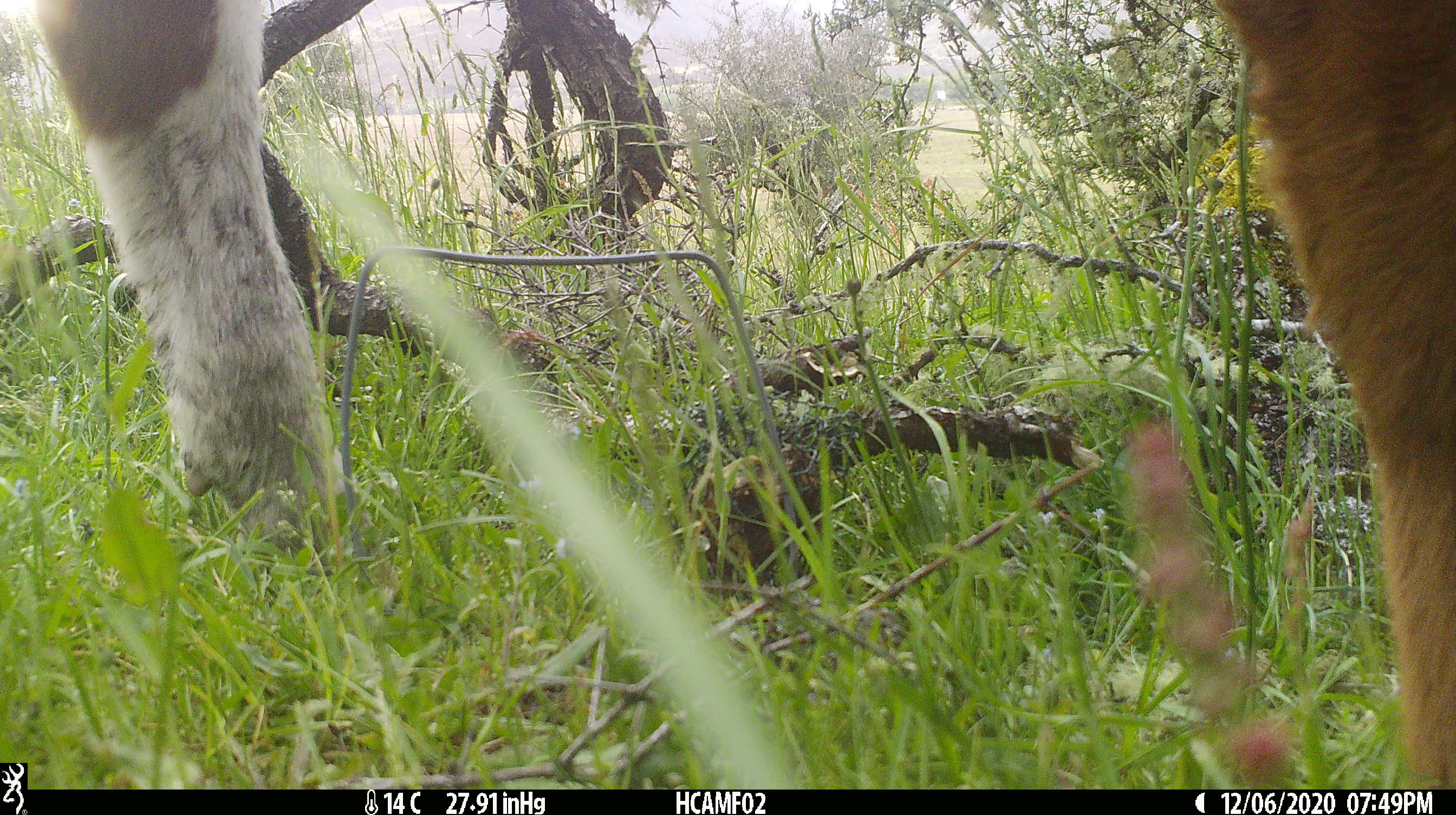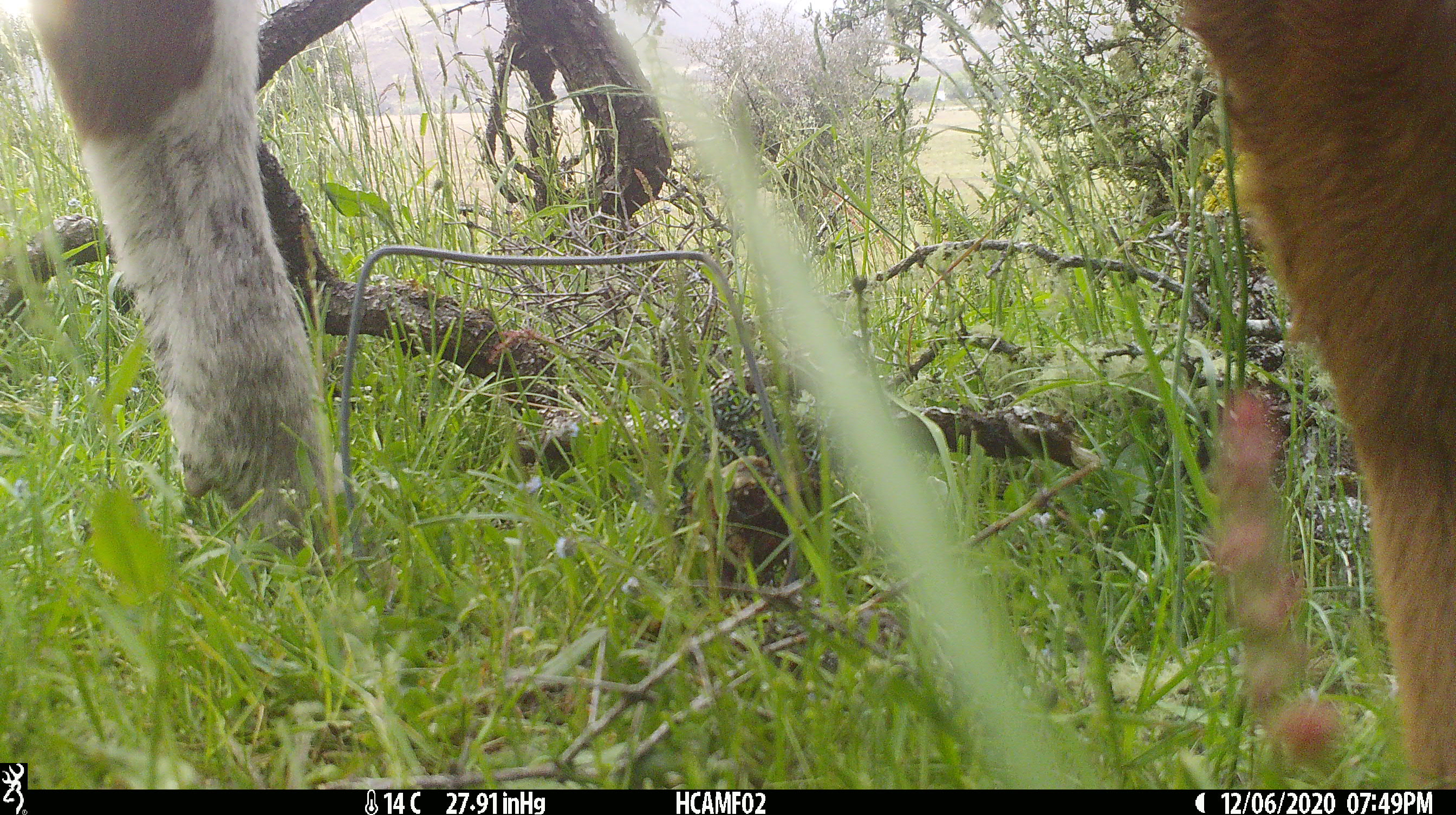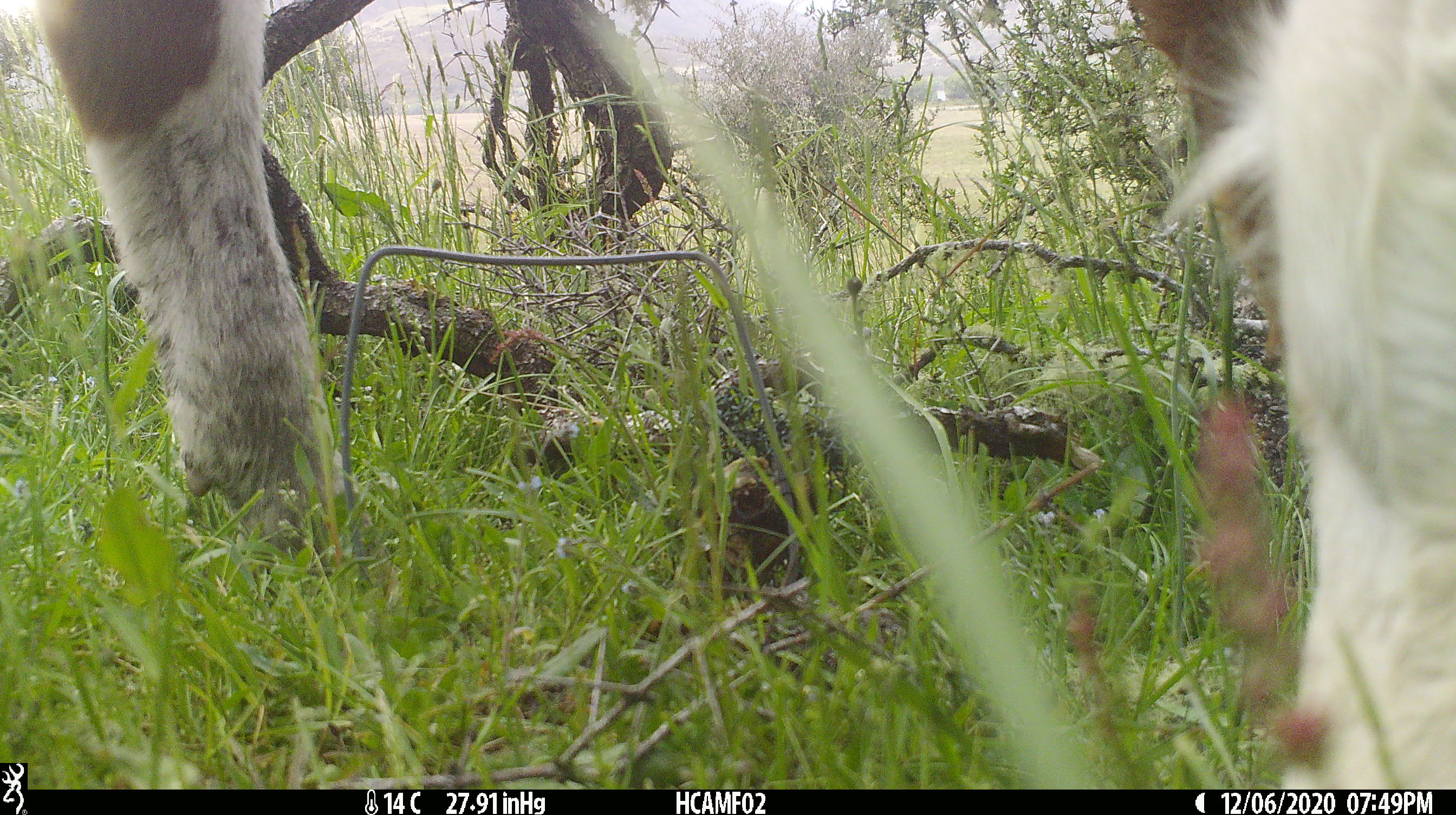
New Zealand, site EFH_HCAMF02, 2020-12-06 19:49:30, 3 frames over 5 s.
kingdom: Animalia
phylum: Chordata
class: Mammalia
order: Artiodactyla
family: Bovidae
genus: Bos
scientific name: Bos taurus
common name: domestic cow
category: cow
Cow (domestic cow) (Bos taurus).